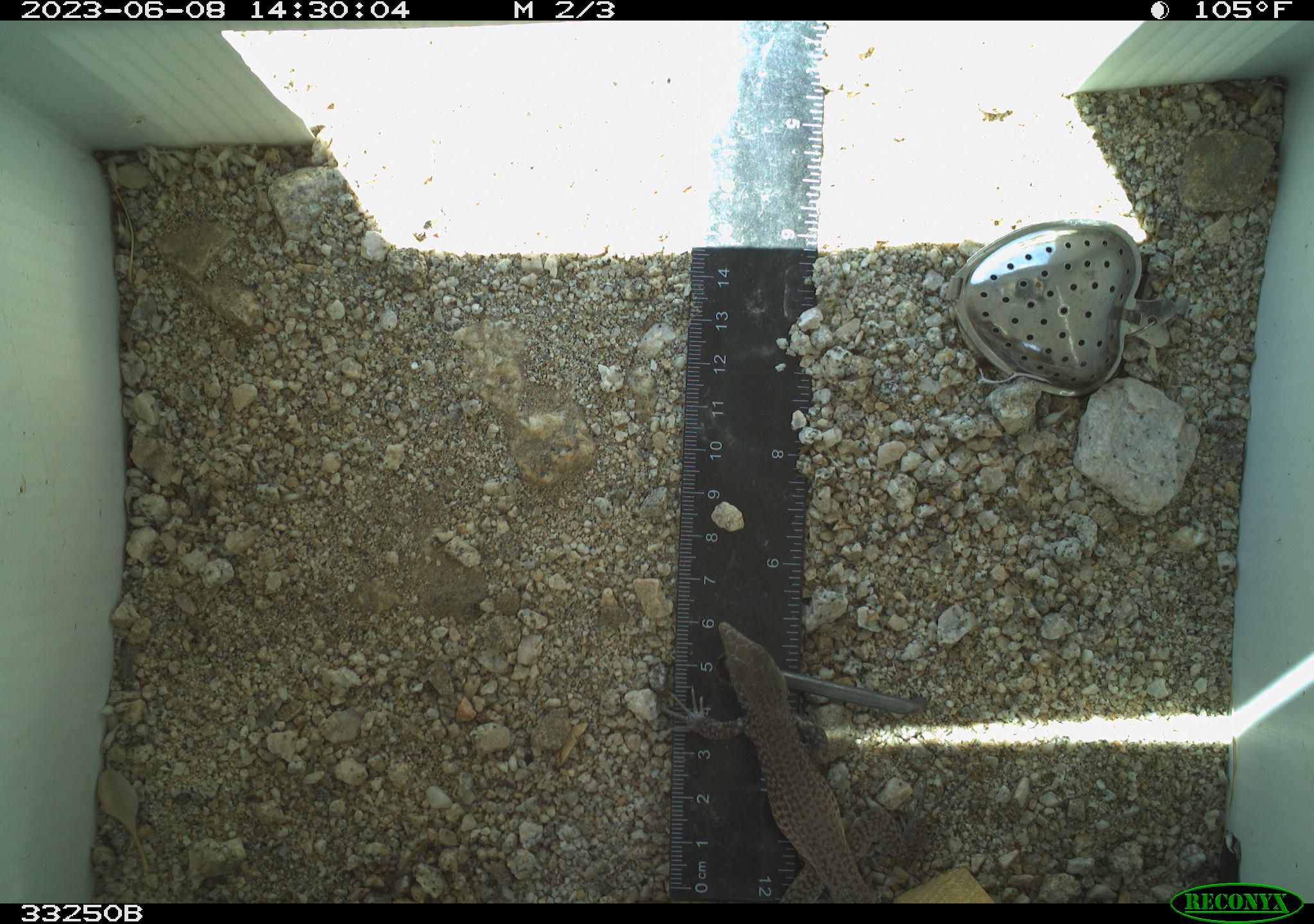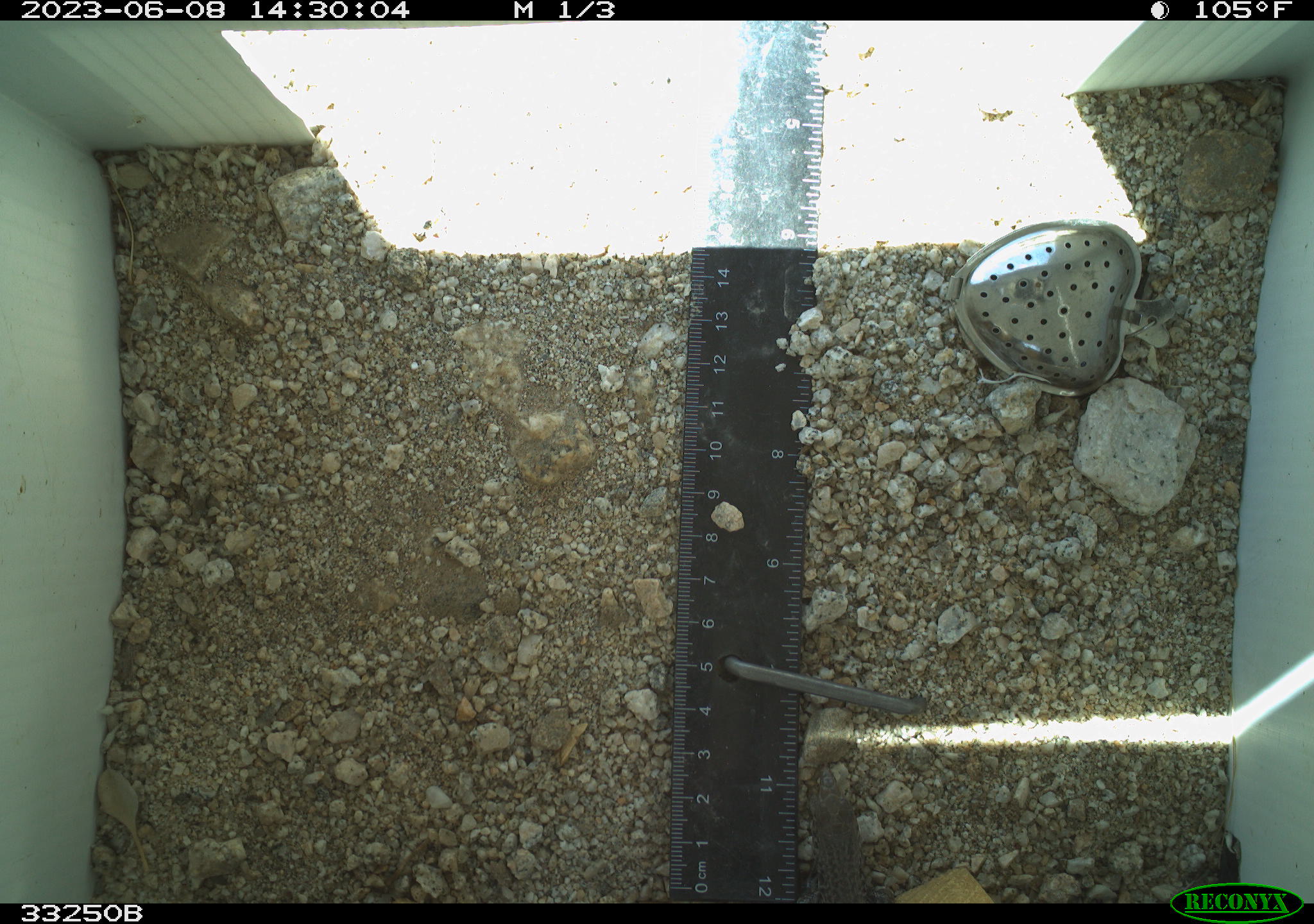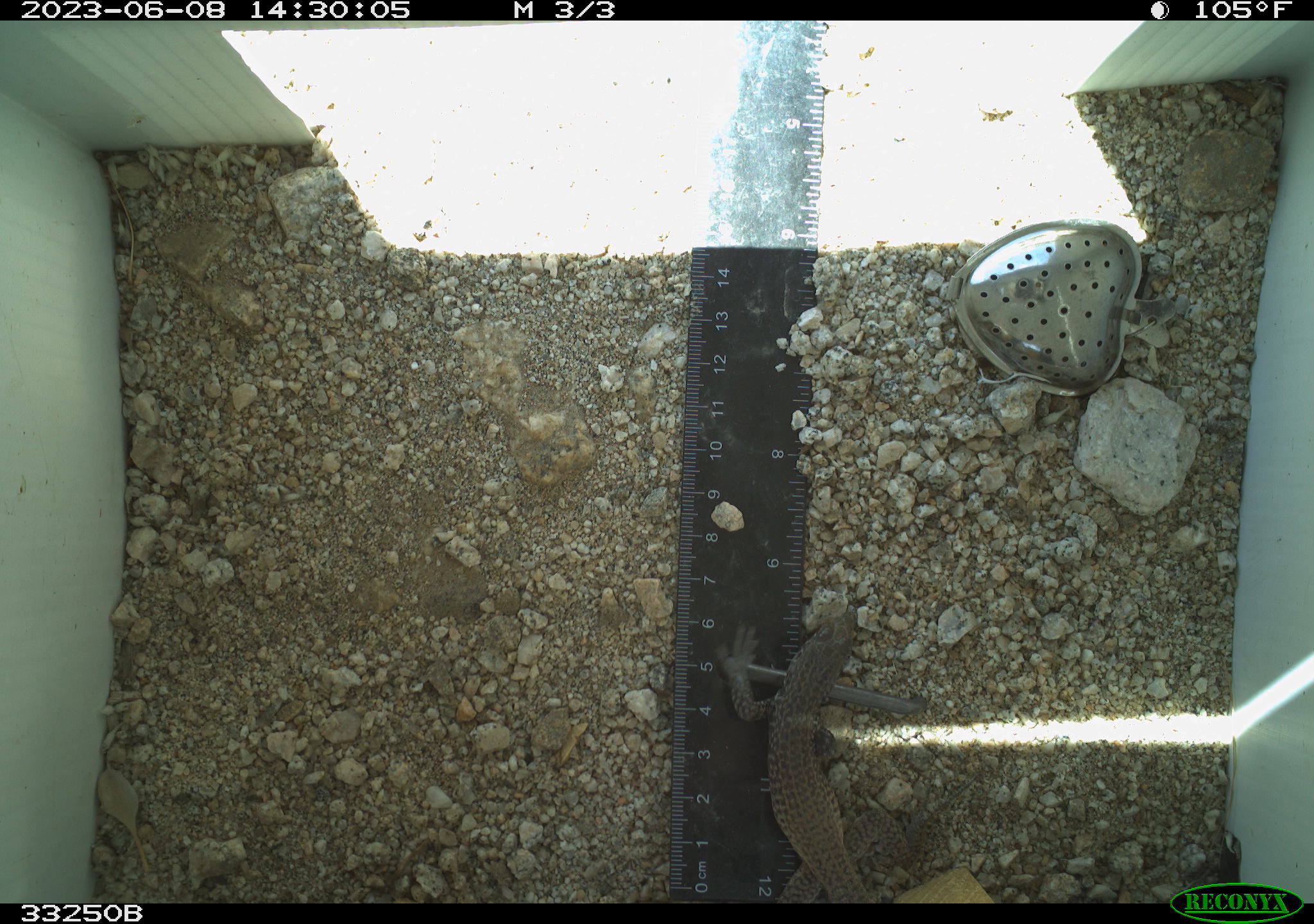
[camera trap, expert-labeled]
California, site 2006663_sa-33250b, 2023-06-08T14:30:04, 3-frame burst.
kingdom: Animalia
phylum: Chordata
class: Reptilia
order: Squamata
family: Teiidae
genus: Aspidoscelis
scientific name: Aspidoscelis tigris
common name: western whiptail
Western whiptail (Aspidoscelis tigris).